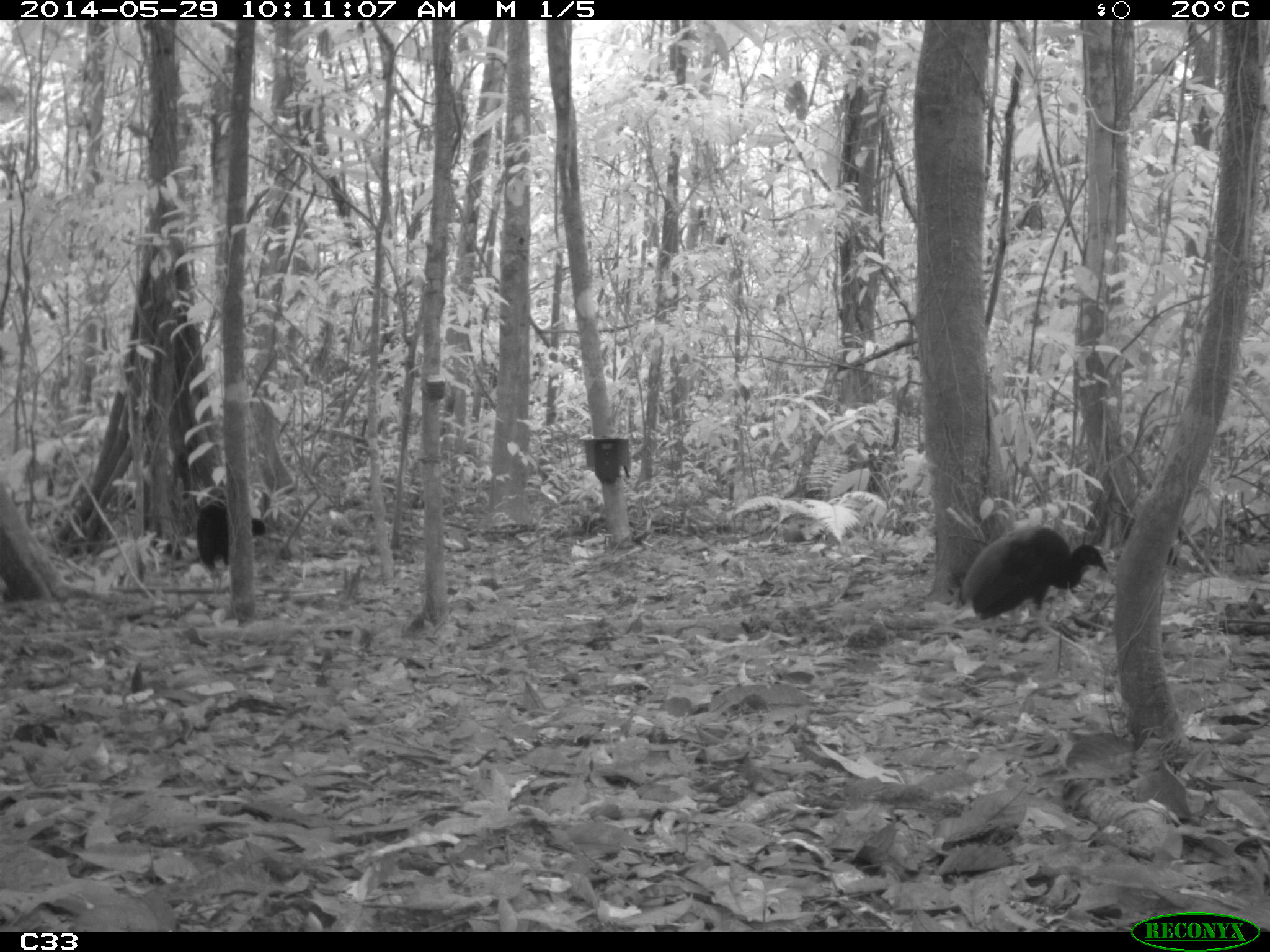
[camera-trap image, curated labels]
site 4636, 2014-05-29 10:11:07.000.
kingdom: Animalia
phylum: Chordata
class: Aves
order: Gruiformes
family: Psophiidae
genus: Psophia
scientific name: Psophia crepitans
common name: gray-winged trumpeter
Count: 5.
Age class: adult.